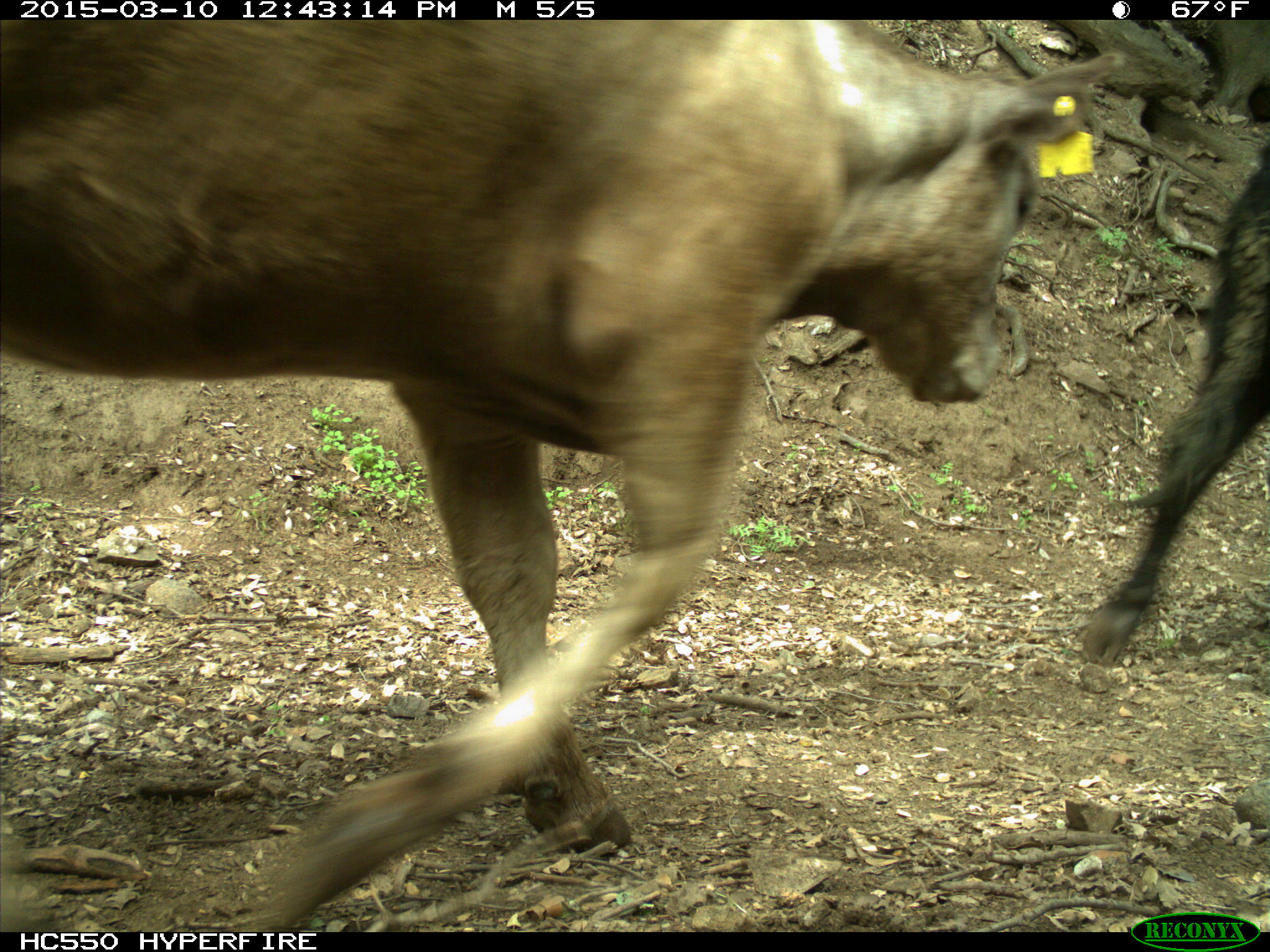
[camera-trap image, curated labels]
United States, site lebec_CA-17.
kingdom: Animalia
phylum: Chordata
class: Mammalia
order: Artiodactyla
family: Bovidae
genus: Bos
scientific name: Bos taurus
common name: domestic cow